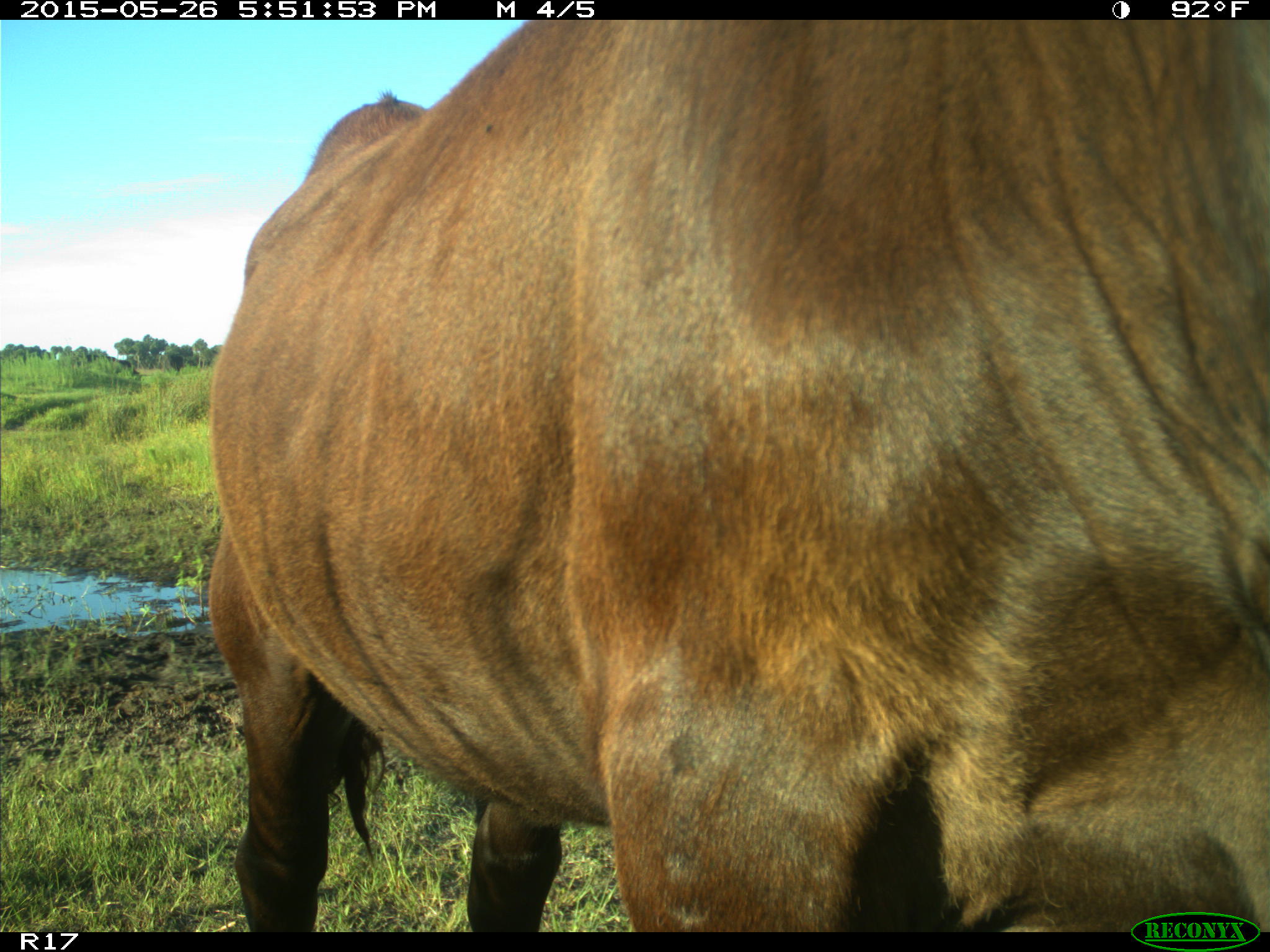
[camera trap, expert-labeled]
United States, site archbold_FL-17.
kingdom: Animalia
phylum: Chordata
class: Mammalia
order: Artiodactyla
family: Bovidae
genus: Bos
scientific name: Bos taurus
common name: domestic cow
Bos taurus (domestic cow).